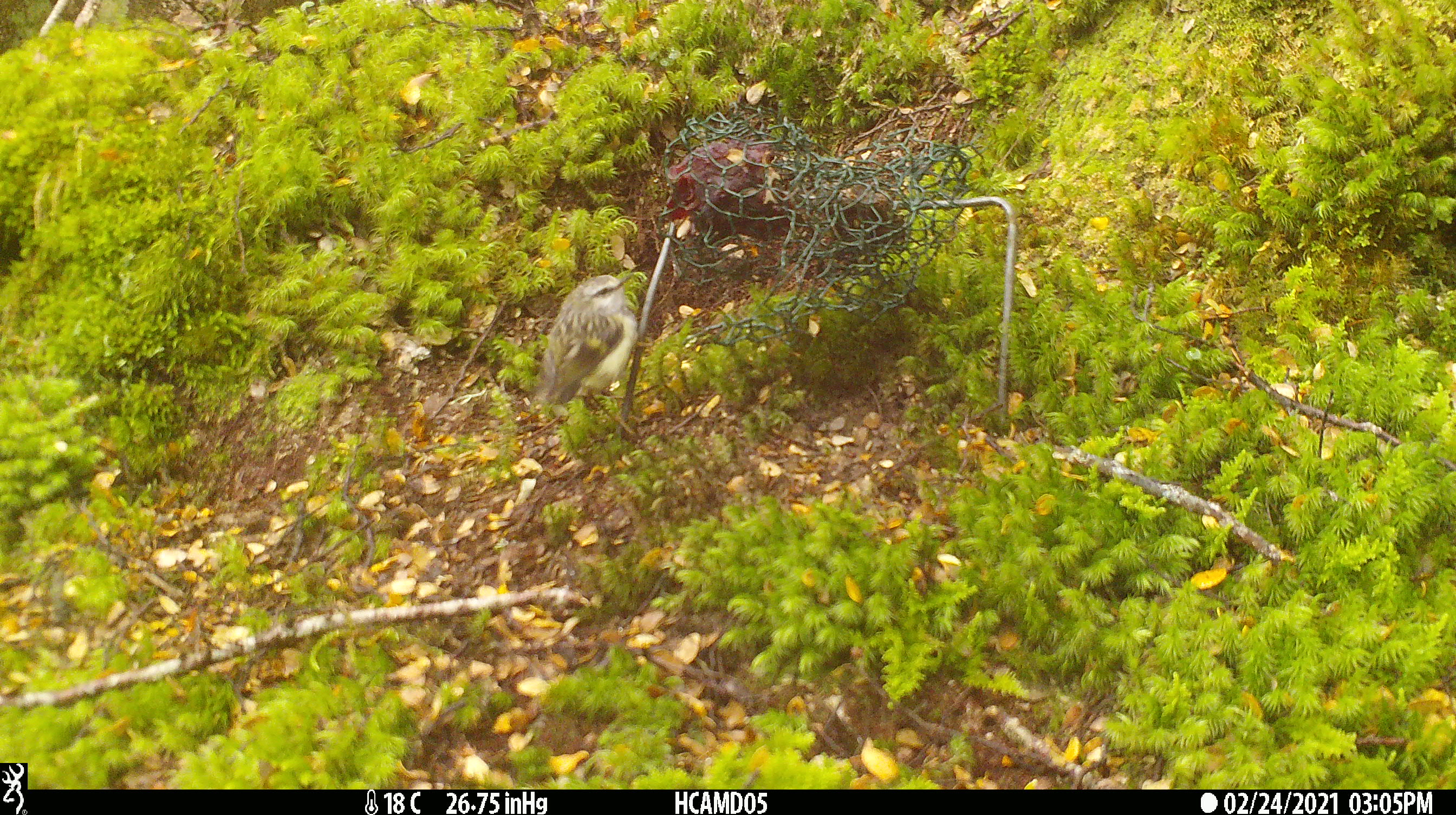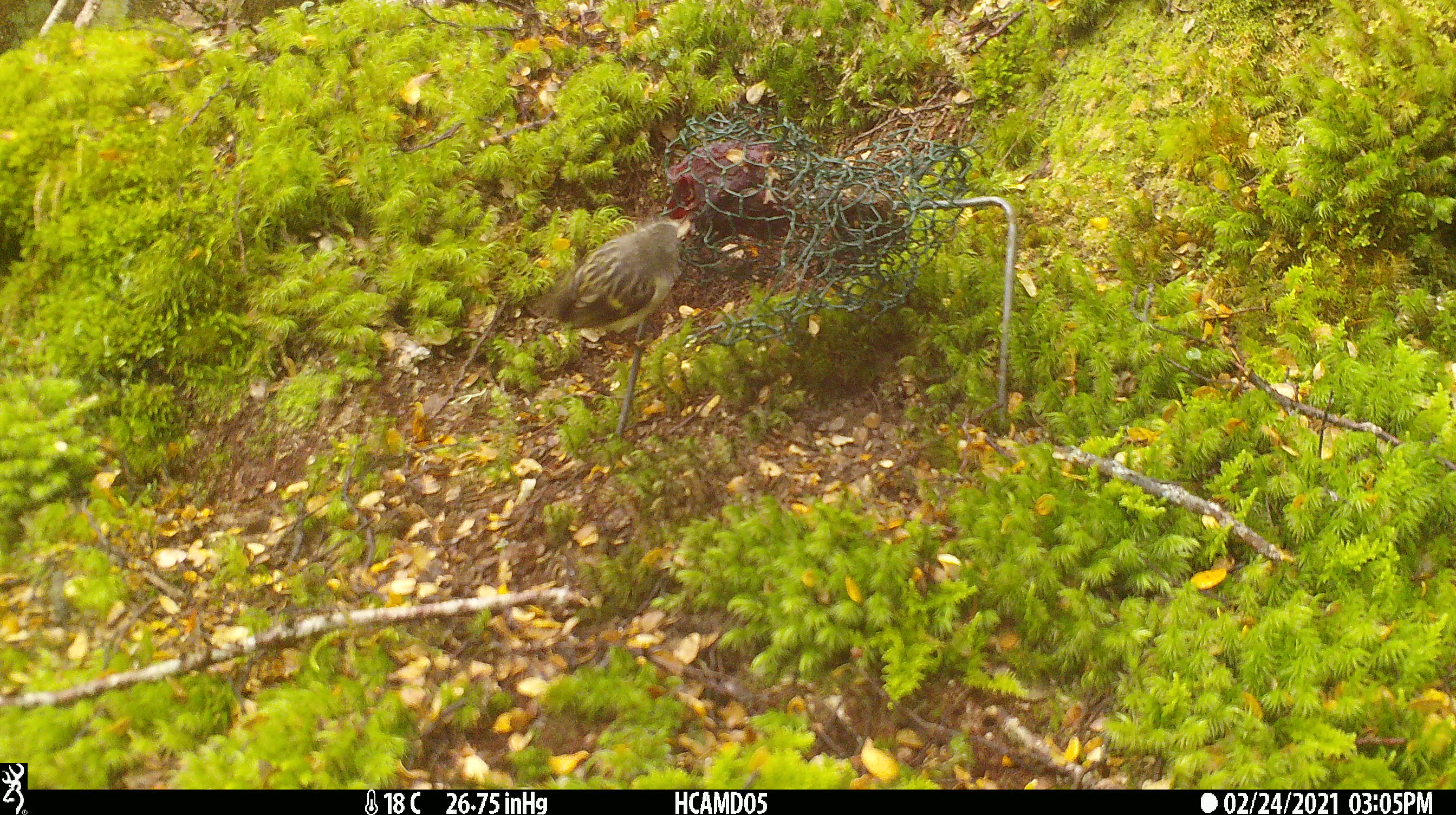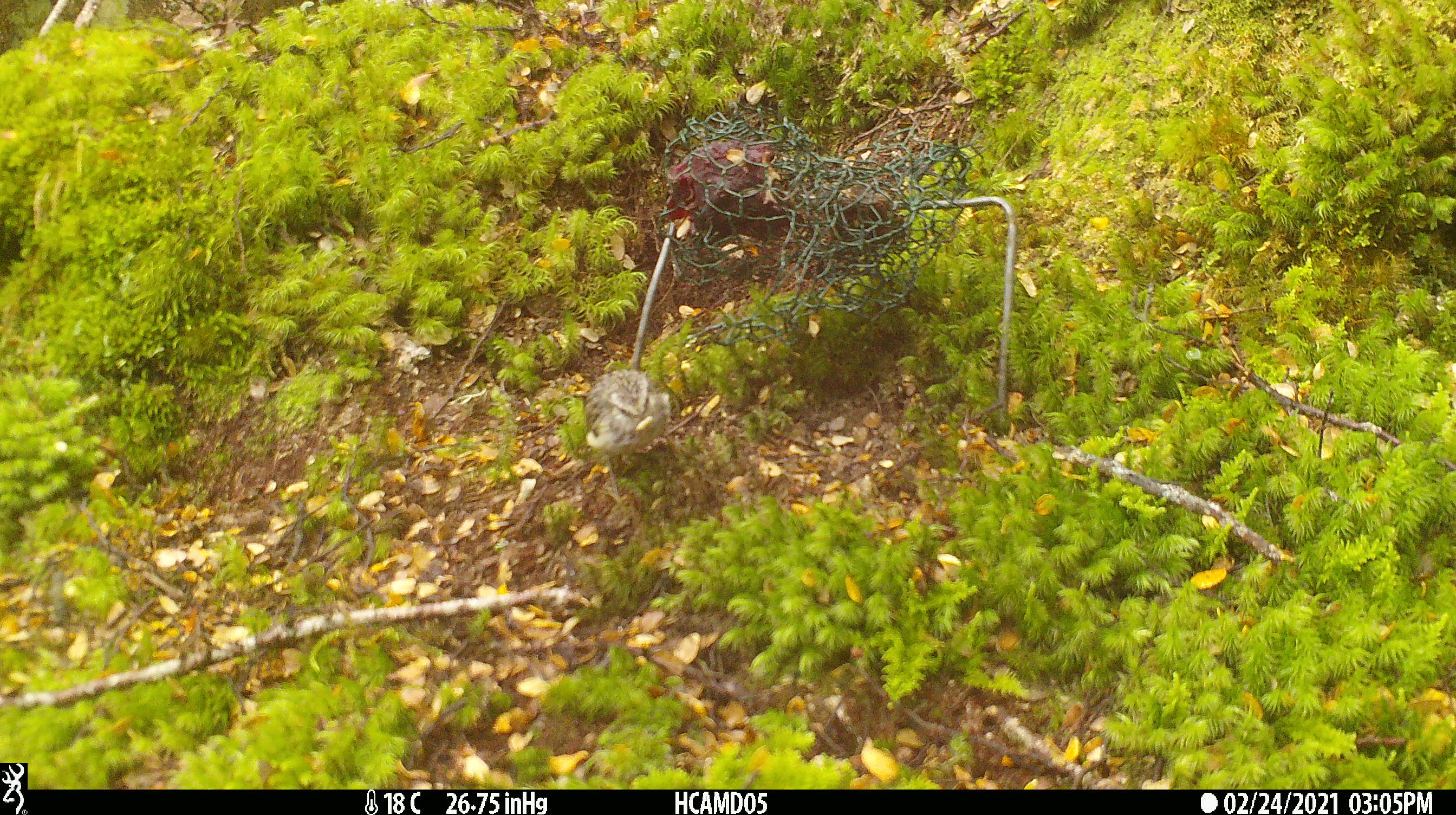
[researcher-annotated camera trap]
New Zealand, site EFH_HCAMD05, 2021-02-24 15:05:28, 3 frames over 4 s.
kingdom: Animalia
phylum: Chordata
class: Aves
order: Passeriformes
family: Acanthisittidae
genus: Acanthisitta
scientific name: Acanthisitta chloris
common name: rifleman